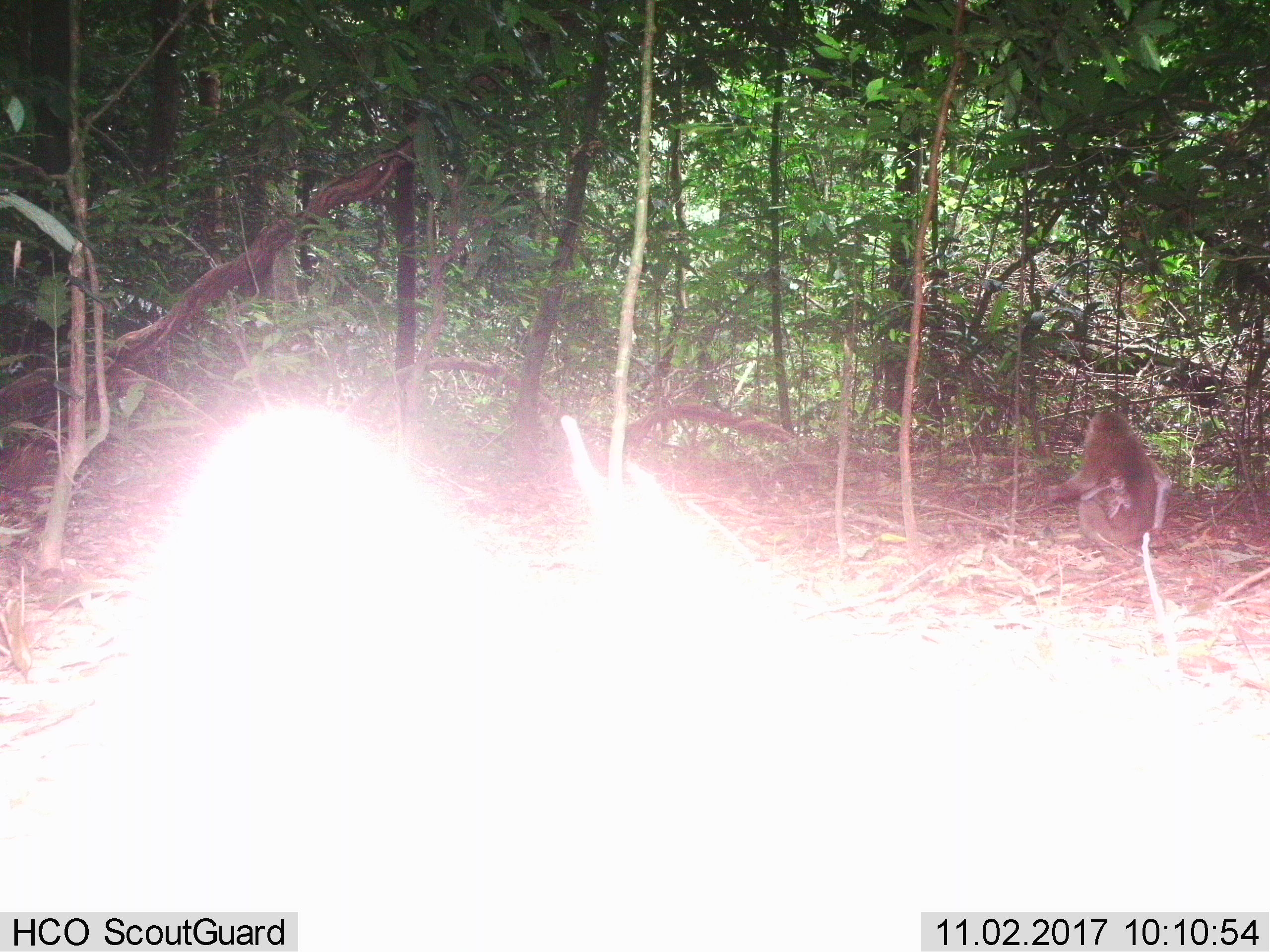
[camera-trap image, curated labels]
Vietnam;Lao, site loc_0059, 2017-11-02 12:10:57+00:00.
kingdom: Animalia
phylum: Chordata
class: Mammalia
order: Primates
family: Cercopithecidae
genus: Macaca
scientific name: Macaca nemestrina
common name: pig-tailed macaque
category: pig tailed macaque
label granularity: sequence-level